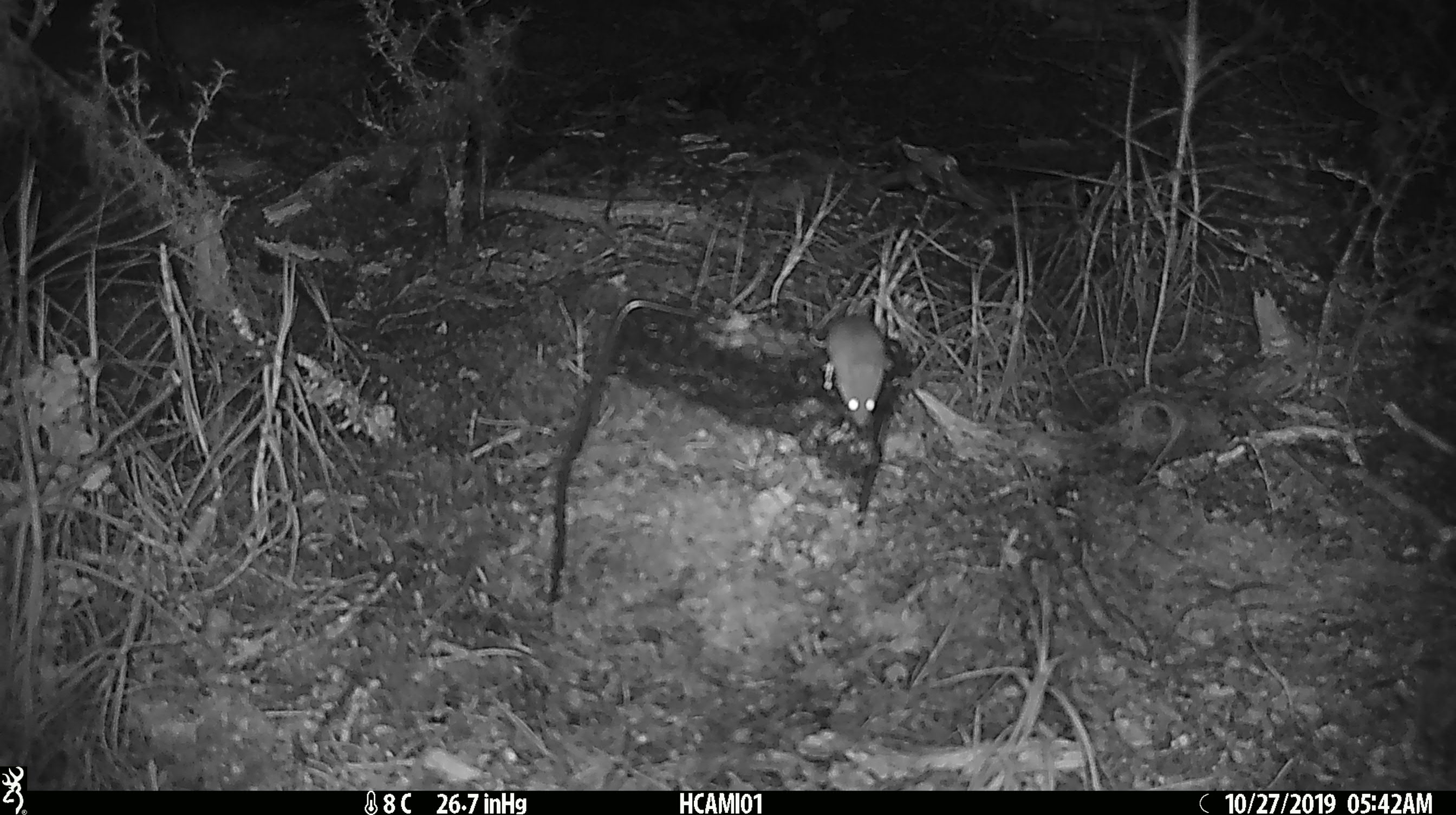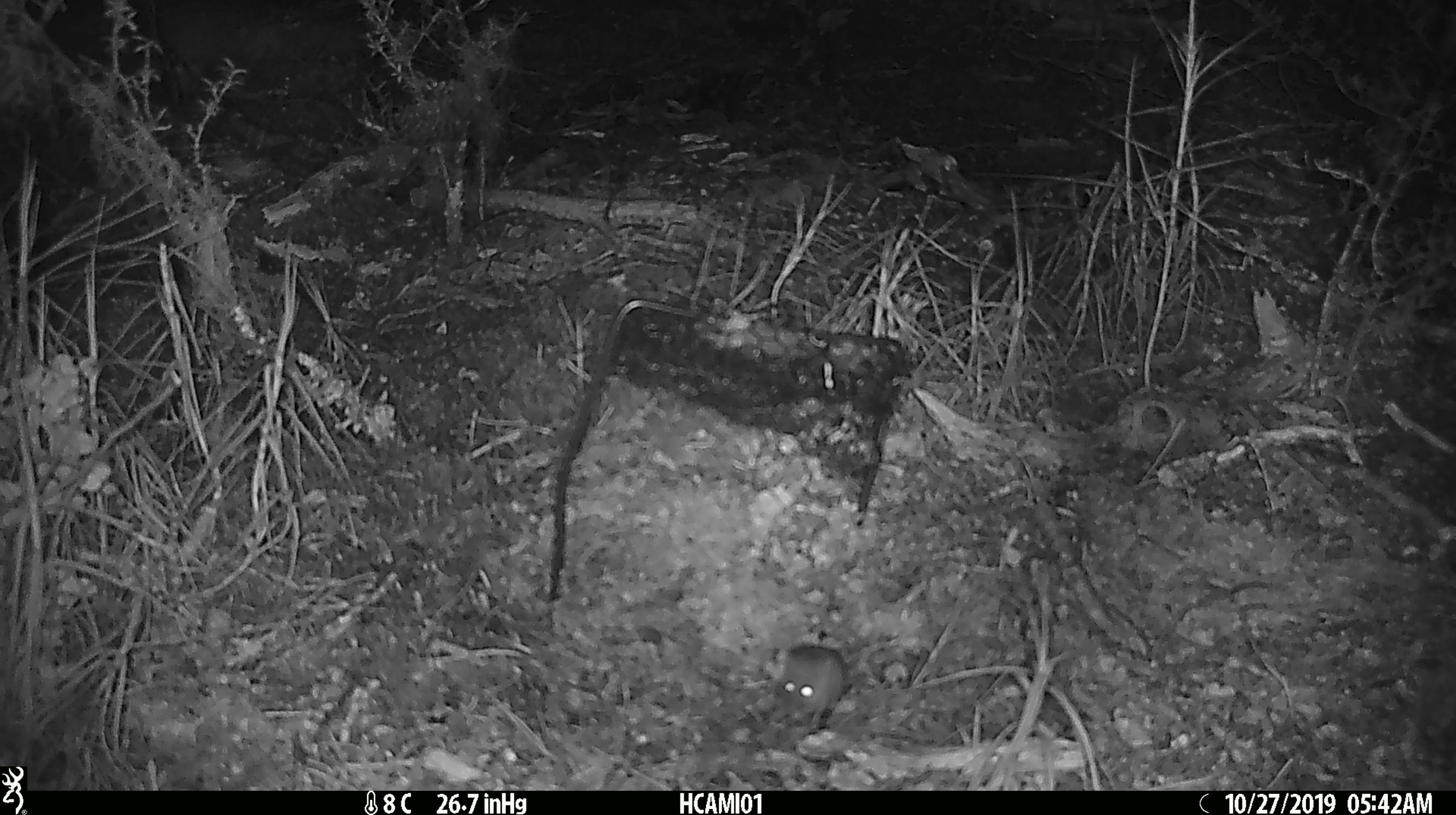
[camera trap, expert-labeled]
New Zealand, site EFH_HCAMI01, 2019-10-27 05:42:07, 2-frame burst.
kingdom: Animalia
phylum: Chordata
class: Mammalia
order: Rodentia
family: Muridae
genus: Mus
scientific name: Mus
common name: mouse